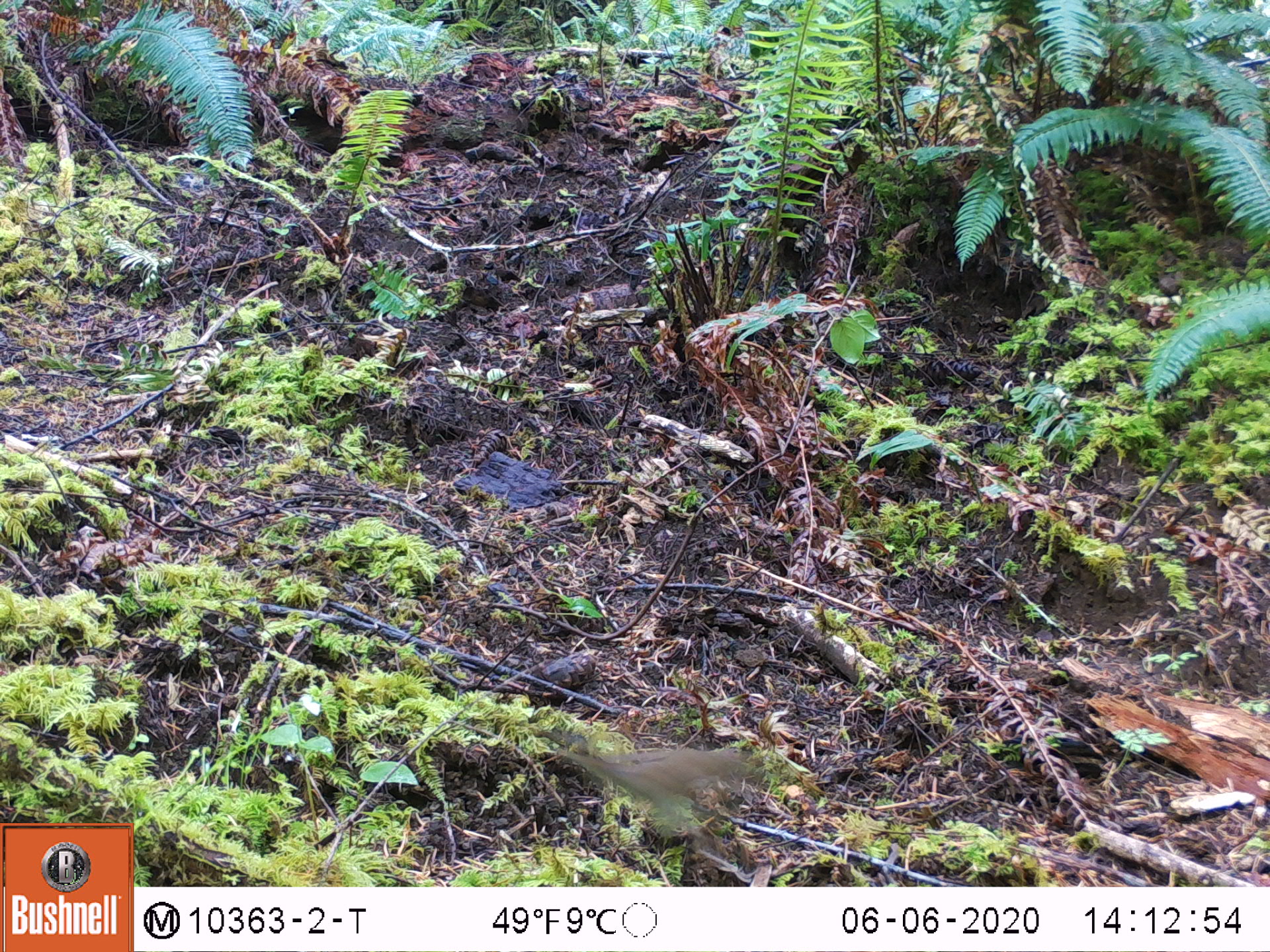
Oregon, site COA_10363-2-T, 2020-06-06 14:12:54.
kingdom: Animalia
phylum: Chordata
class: Aves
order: Passeriformes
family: Turdidae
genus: Catharus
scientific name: Catharus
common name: brown thrushes and nightingale-thrushes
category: catharus species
Catharus species (brown thrushes and nightingale-thrushes) (Catharus).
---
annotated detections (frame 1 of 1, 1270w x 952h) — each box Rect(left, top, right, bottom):
catharus species: Rect(559, 741, 760, 816)